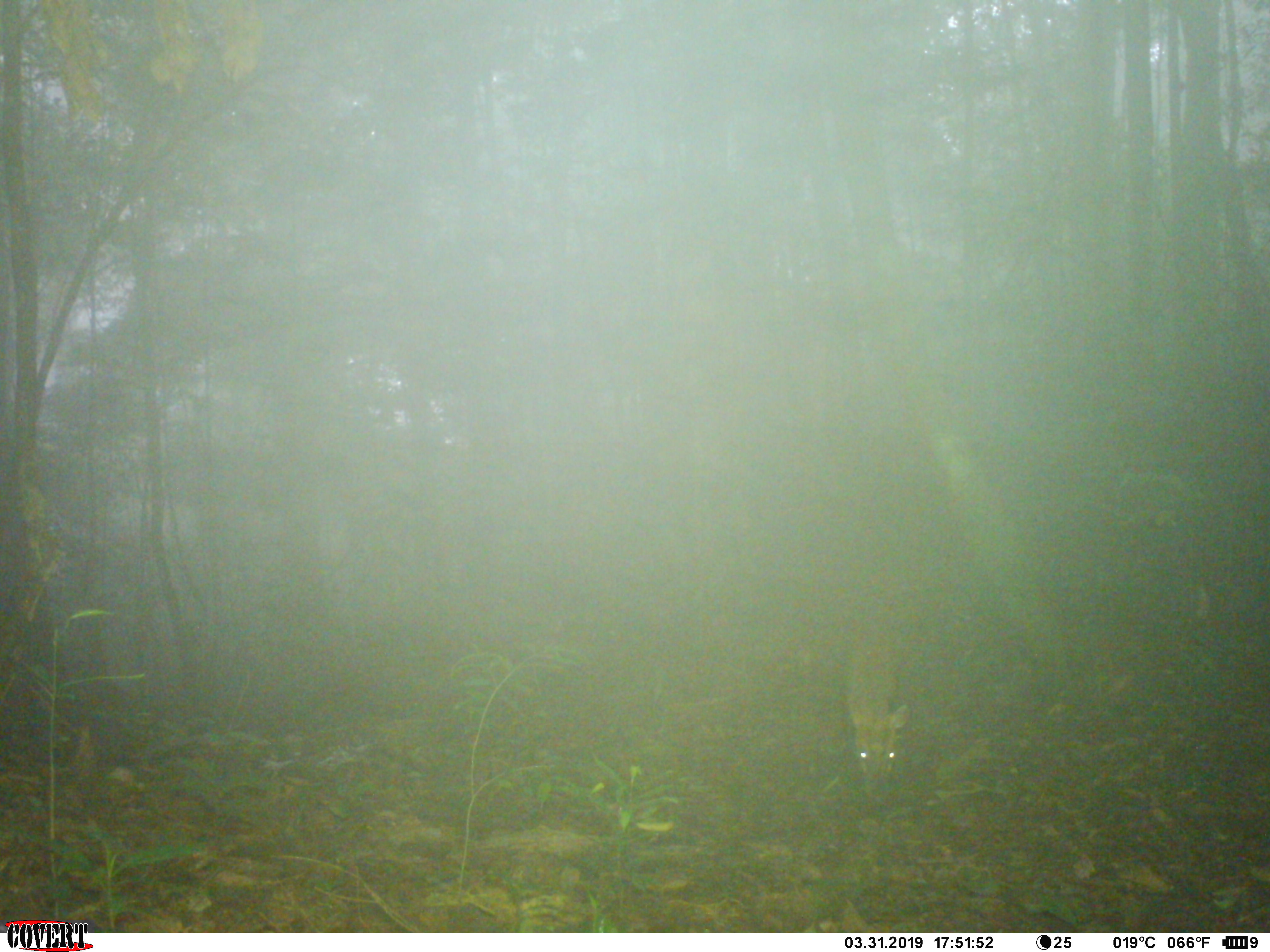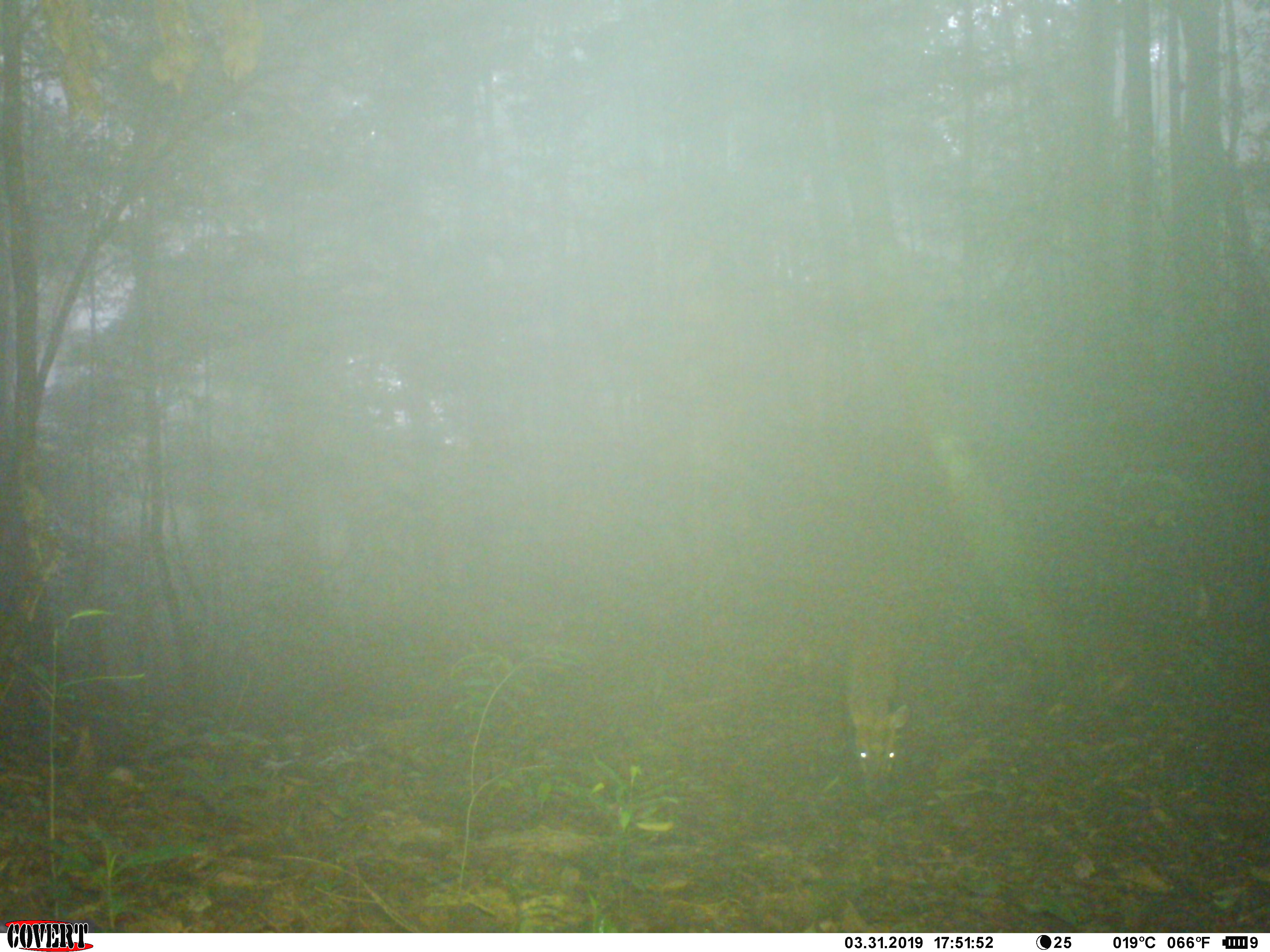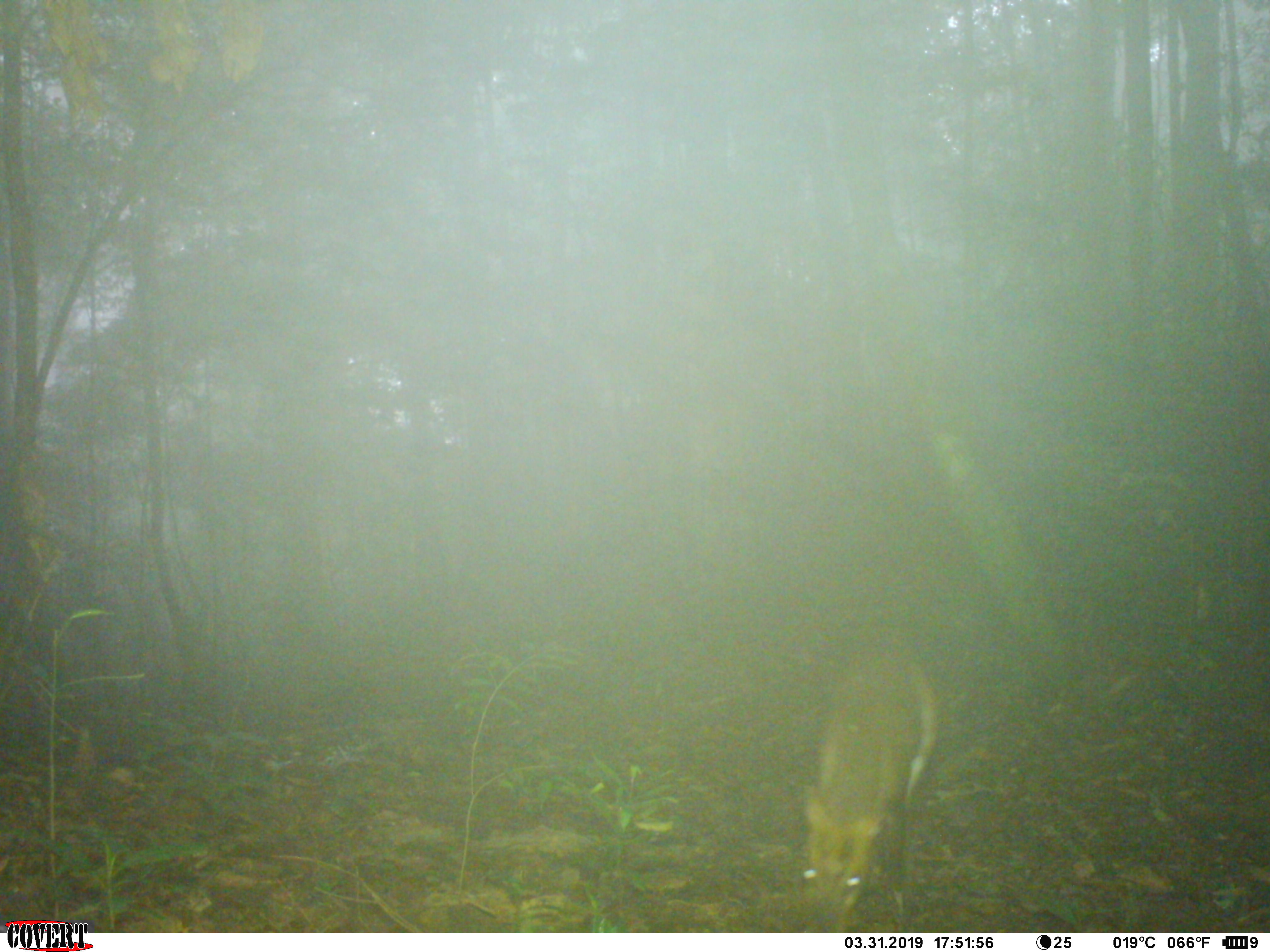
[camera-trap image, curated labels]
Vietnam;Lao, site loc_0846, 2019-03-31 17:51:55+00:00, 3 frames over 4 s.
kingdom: Animalia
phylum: Chordata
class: Mammalia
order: Artiodactyla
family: Cervidae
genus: Muntiacus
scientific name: Muntiacus rooseveltorum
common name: roosevelt's muntjac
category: roosevelts muntjac group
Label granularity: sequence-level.